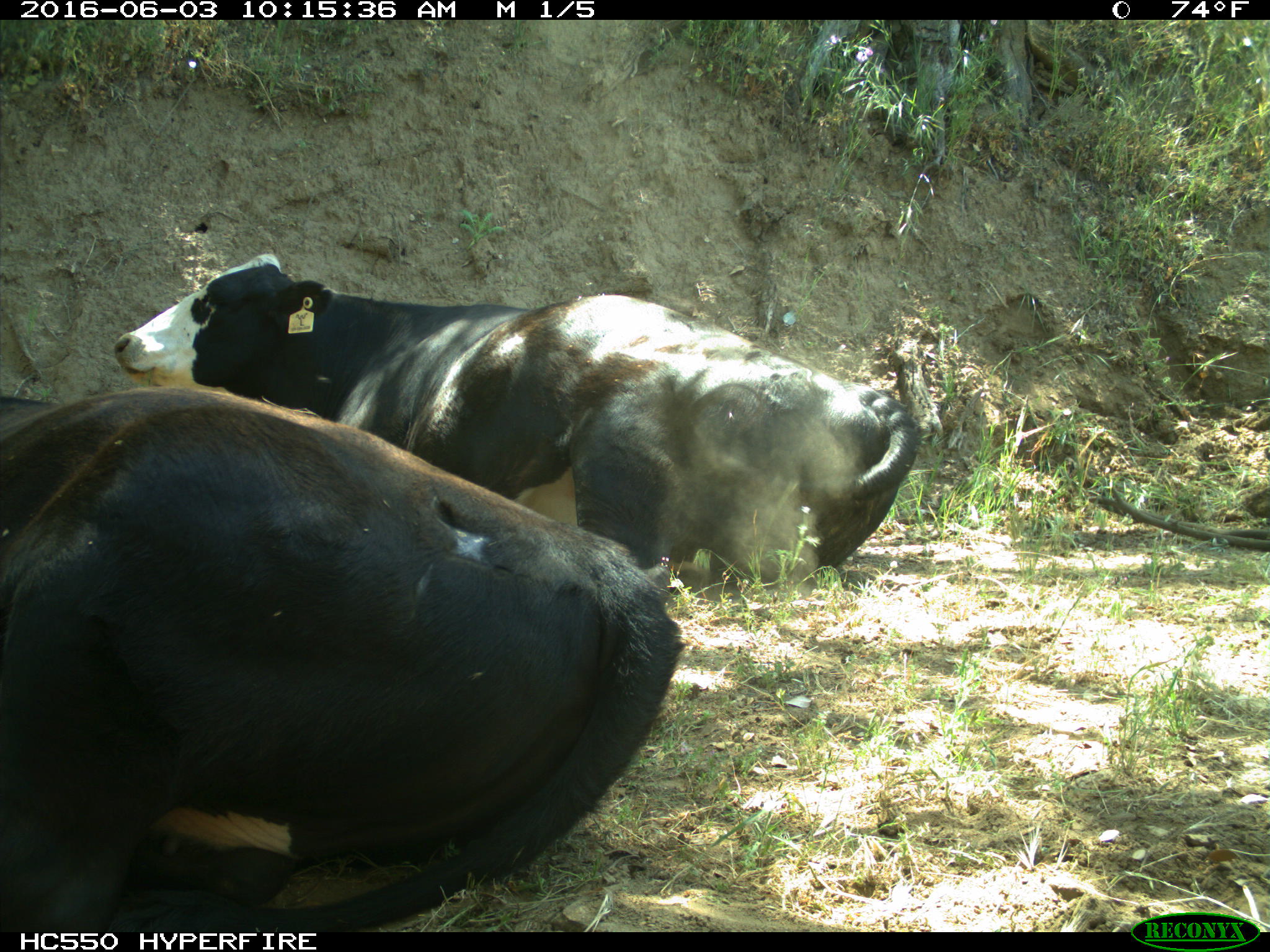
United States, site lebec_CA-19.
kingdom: Animalia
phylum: Chordata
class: Mammalia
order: Artiodactyla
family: Bovidae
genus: Bos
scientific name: Bos taurus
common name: domestic cow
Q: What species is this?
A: Bos taurus (domestic cow).